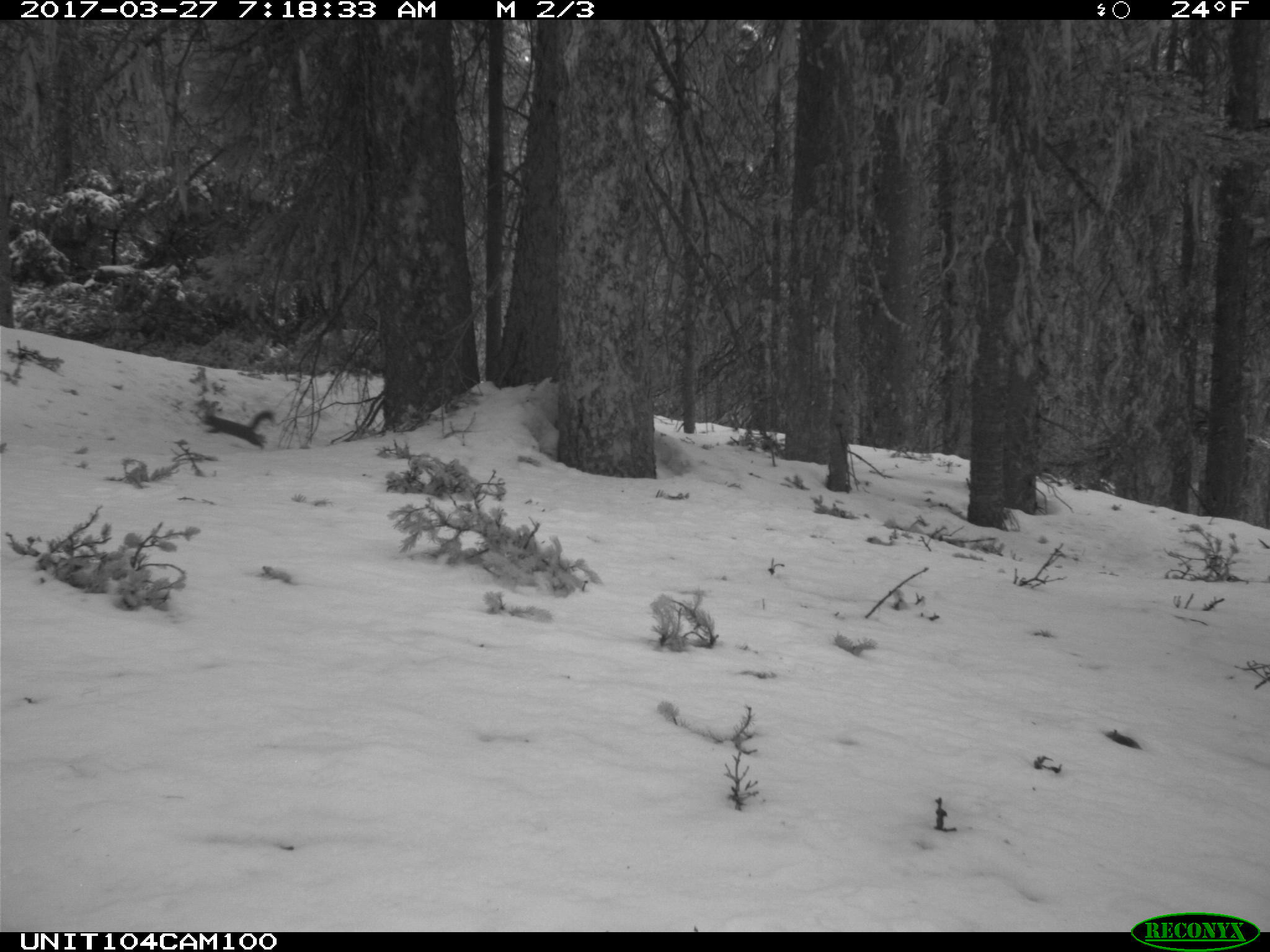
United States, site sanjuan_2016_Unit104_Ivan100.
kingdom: Animalia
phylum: Chordata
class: Mammalia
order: Rodentia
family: Sciuridae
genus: Tamiasciurus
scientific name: Tamiasciurus hudsonicus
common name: american red squirrel